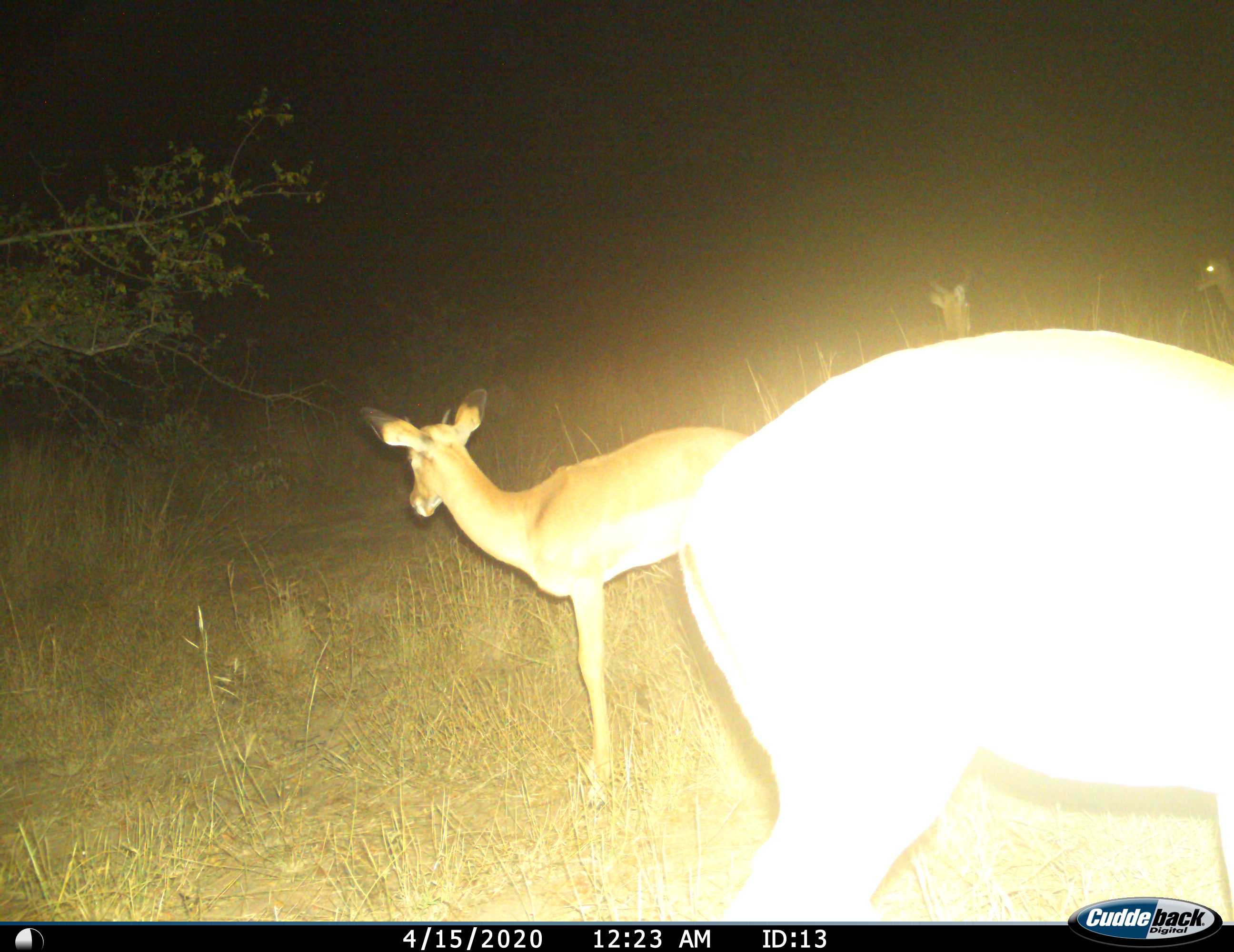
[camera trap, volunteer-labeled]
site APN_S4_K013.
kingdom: Animalia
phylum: Chordata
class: Mammalia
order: Artiodactyla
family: Bovidae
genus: Aepyceros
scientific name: Aepyceros melampus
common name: impala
Impala (Aepyceros melampus), count 4. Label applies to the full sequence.